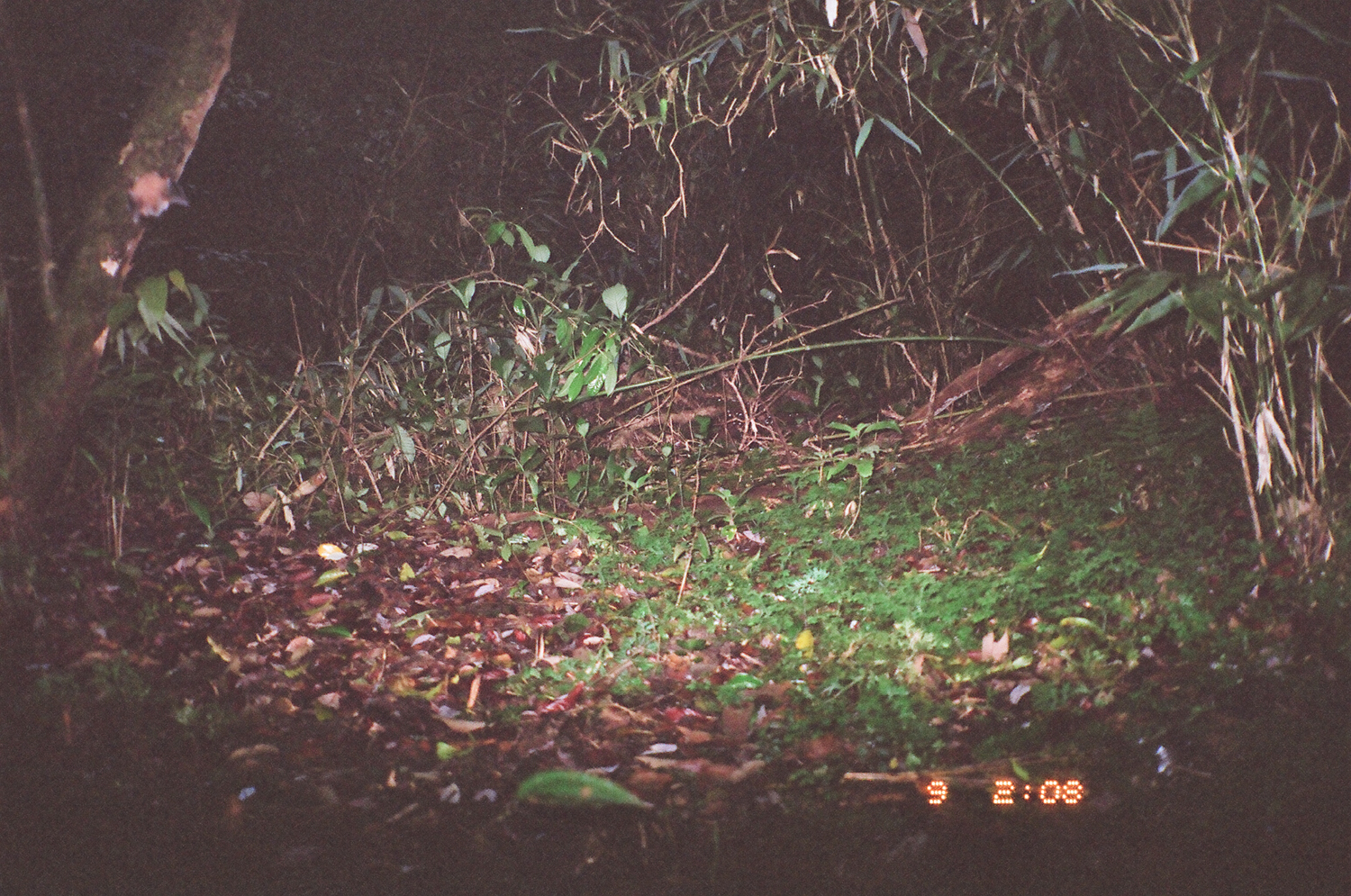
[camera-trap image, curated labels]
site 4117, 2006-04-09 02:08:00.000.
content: unidentified animal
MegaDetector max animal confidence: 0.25